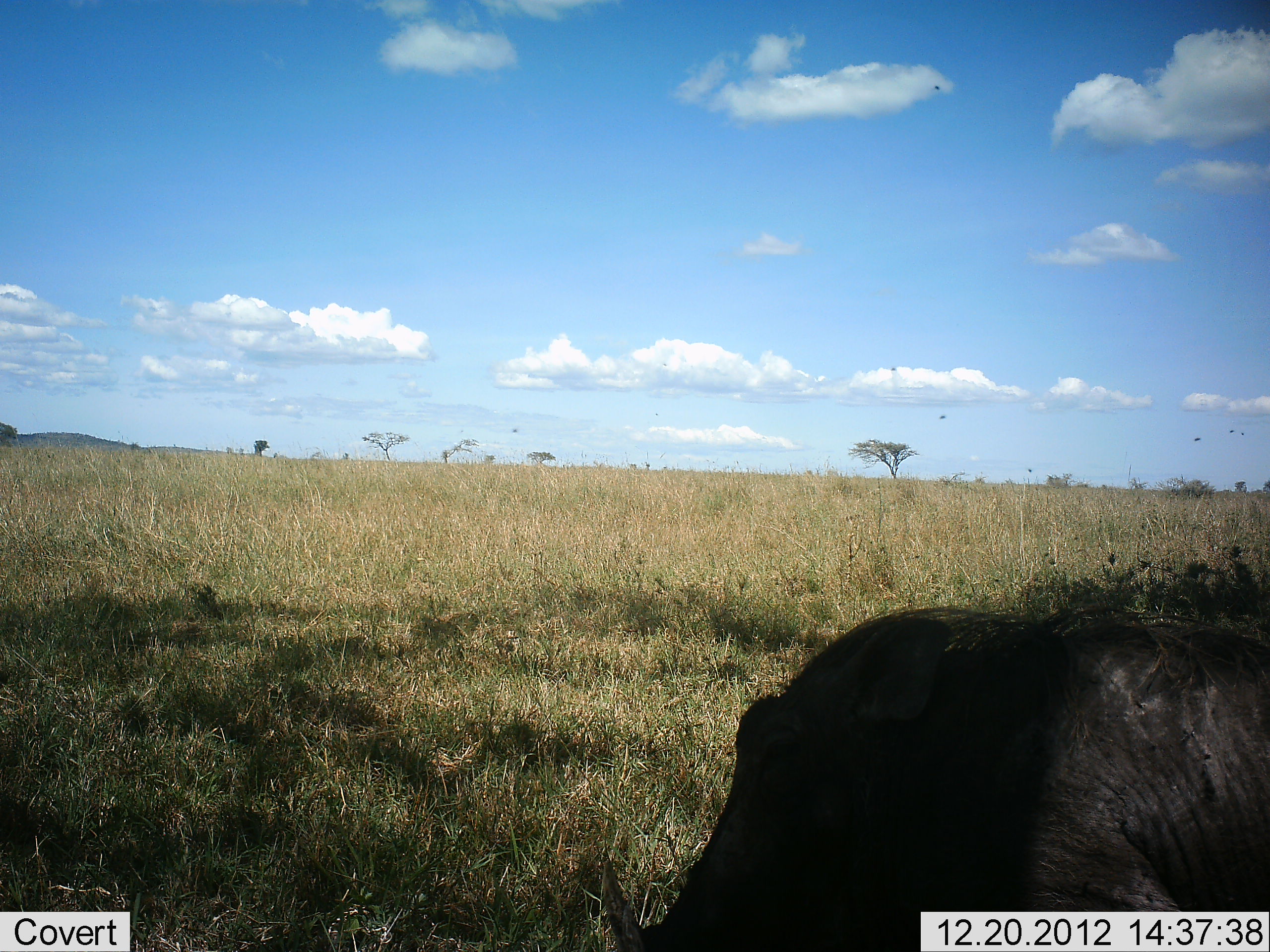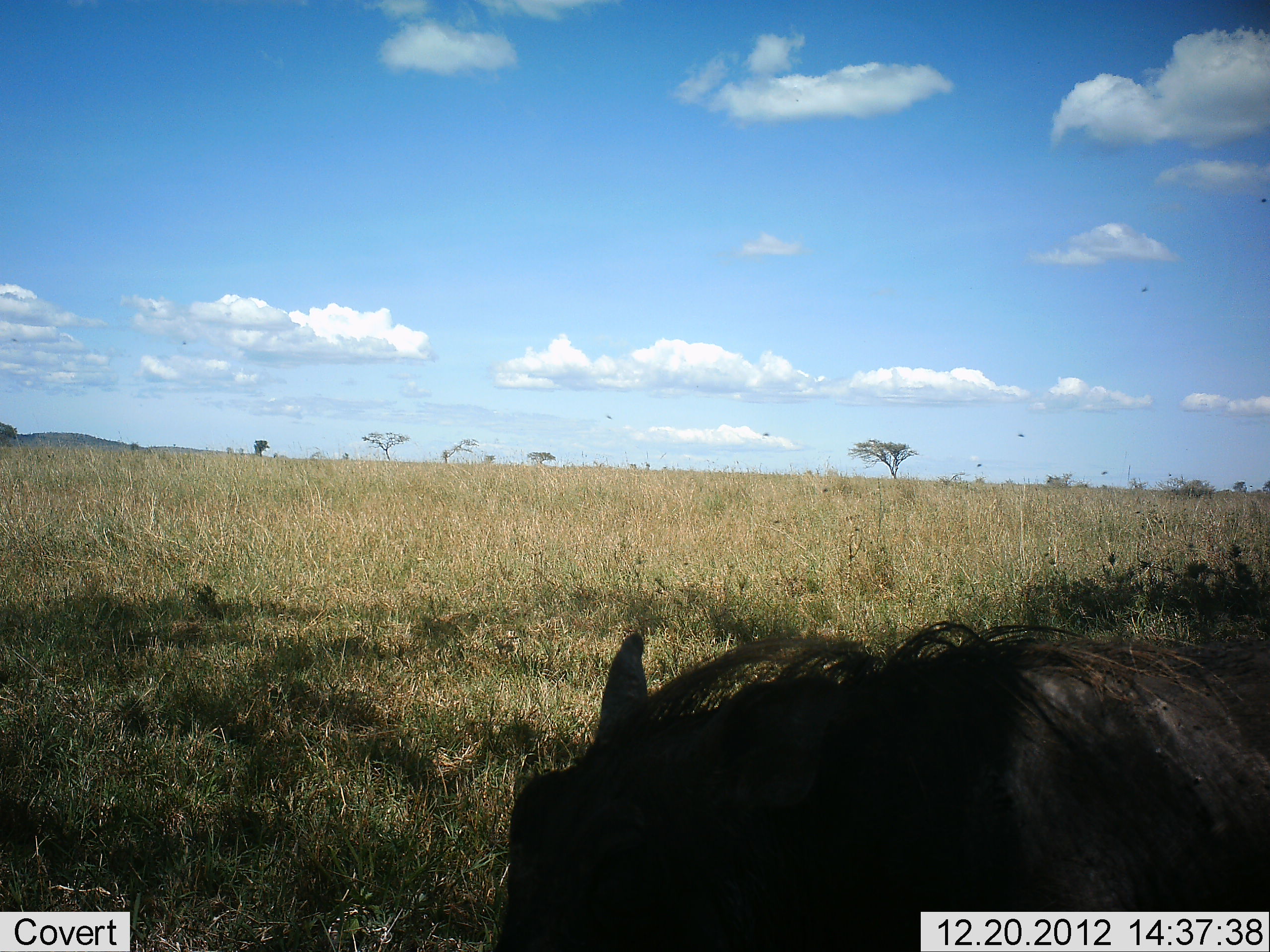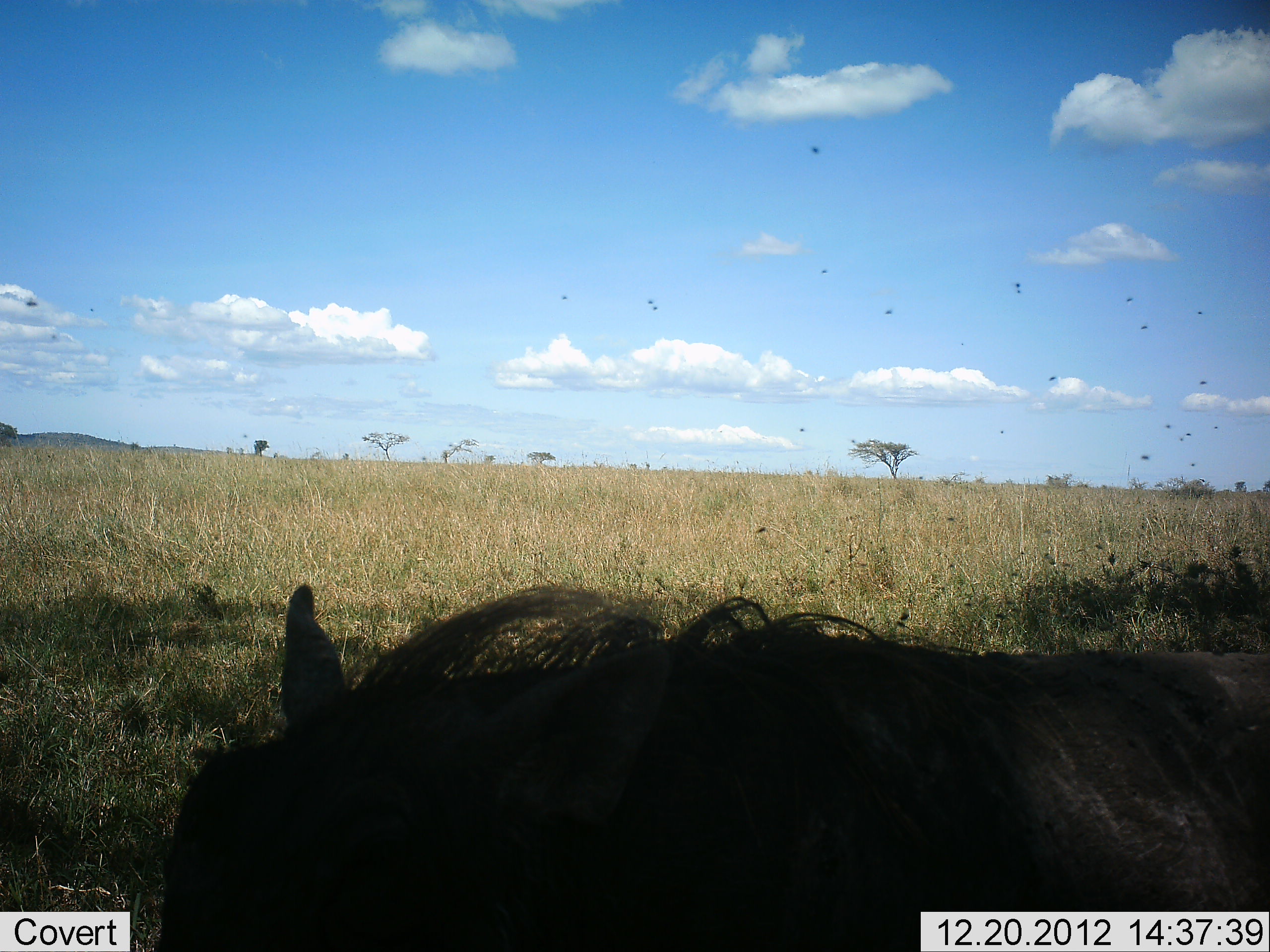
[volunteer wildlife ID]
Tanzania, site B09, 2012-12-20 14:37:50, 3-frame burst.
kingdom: Animalia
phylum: Chordata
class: Mammalia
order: Artiodactyla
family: Suidae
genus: Phacochoerus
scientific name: Phacochoerus africanus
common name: warthog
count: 1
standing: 8%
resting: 0%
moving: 84%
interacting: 0%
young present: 0%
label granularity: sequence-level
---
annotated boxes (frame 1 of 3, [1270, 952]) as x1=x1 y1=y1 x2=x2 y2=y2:
animal: x1=599 y1=595 x2=1270 y2=952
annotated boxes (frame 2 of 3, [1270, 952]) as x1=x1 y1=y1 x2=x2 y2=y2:
animal: x1=486 y1=617 x2=1270 y2=952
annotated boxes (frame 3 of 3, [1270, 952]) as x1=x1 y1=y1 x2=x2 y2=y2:
animal: x1=151 y1=580 x2=1270 y2=952